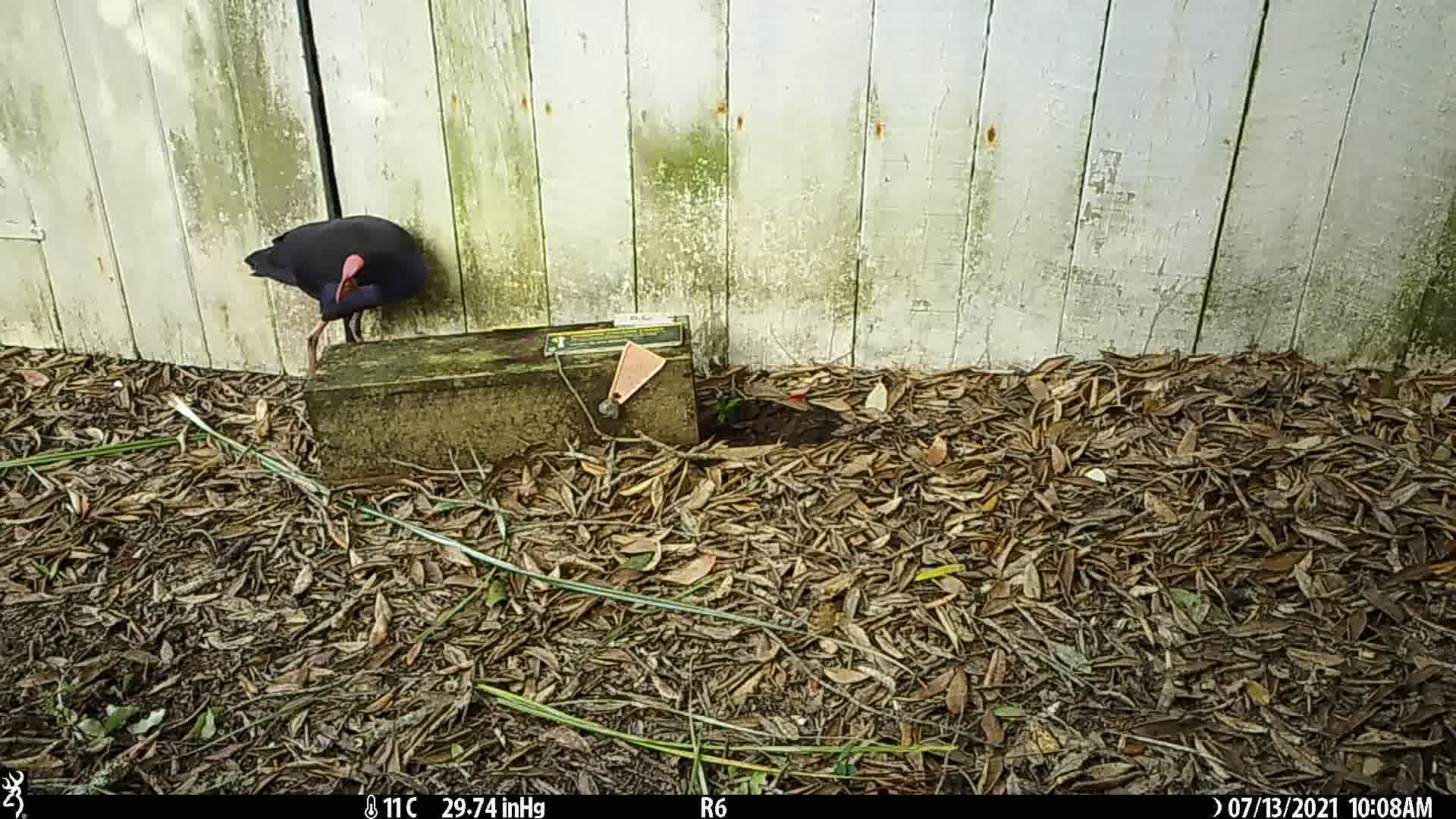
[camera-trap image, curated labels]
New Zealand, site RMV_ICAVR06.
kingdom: Animalia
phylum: Chordata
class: Aves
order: Gruiformes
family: Rallidae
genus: Porphyrio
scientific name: Porphyrio melanotus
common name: australasian swamphen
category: pukeko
Pukeko (australasian swamphen) (Porphyrio melanotus).